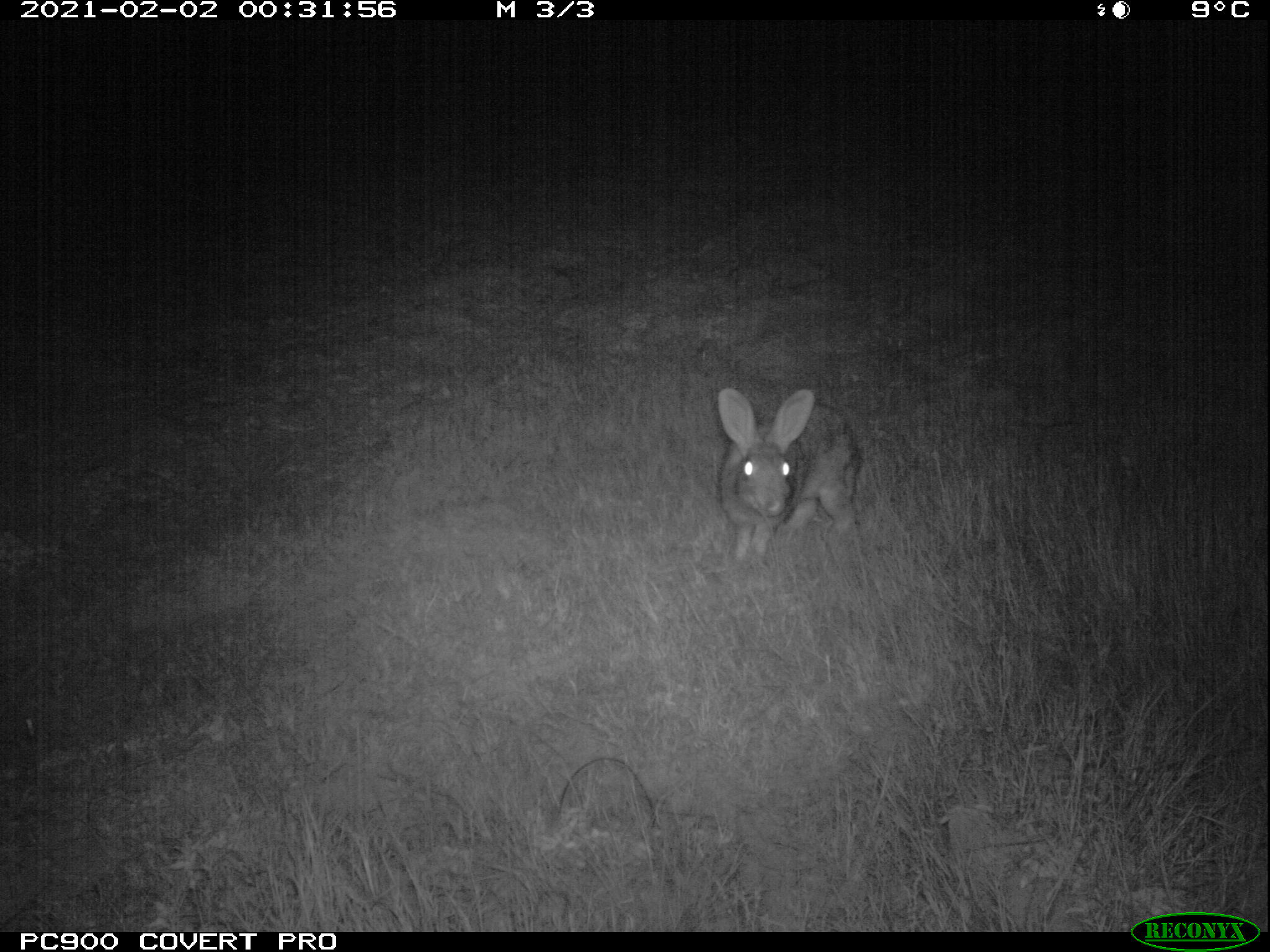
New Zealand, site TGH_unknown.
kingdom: Animalia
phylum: Chordata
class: Mammalia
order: Lagomorpha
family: Leporidae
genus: Oryctolagus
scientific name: Oryctolagus cuniculus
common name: european rabbit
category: rabbit